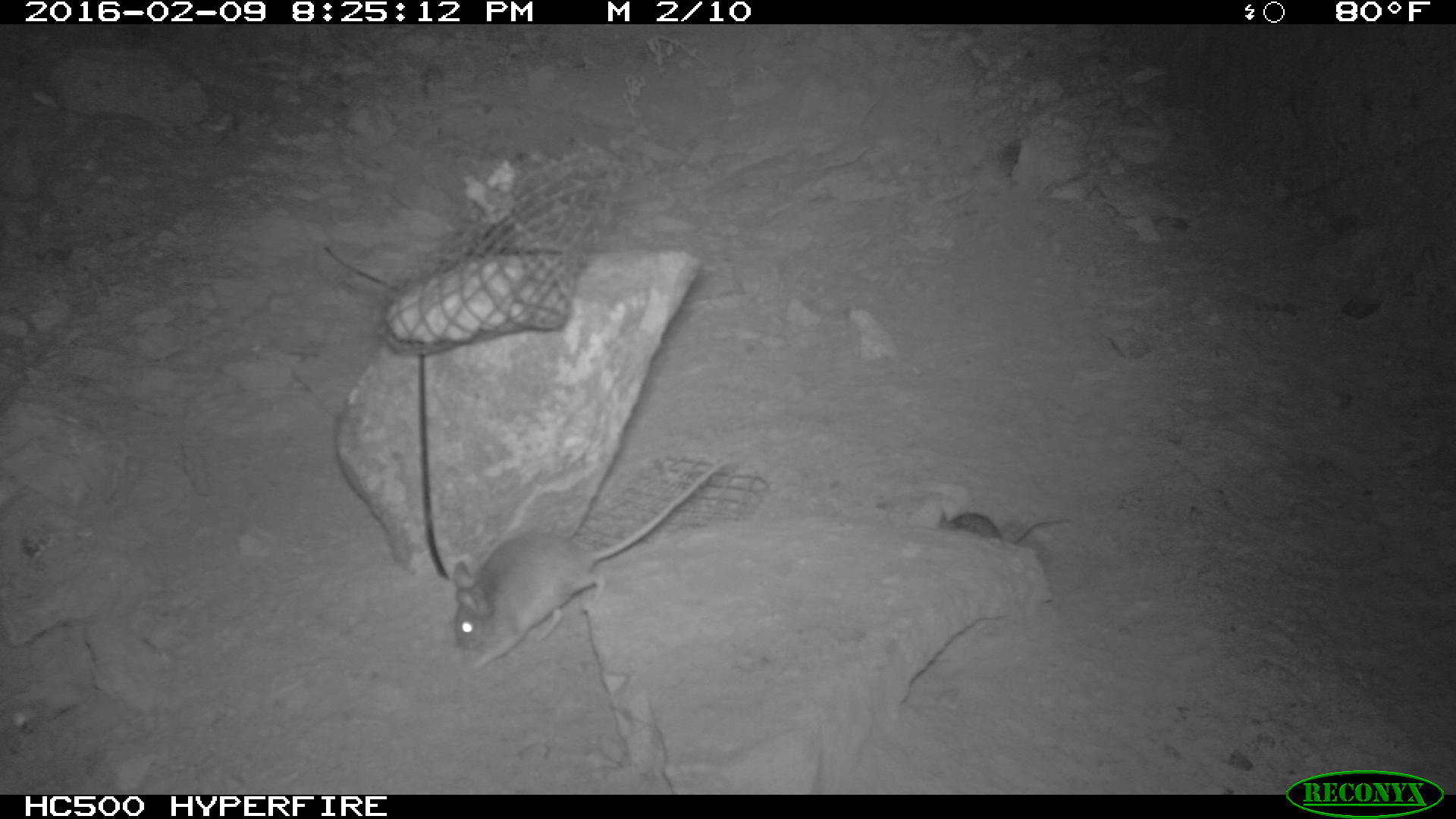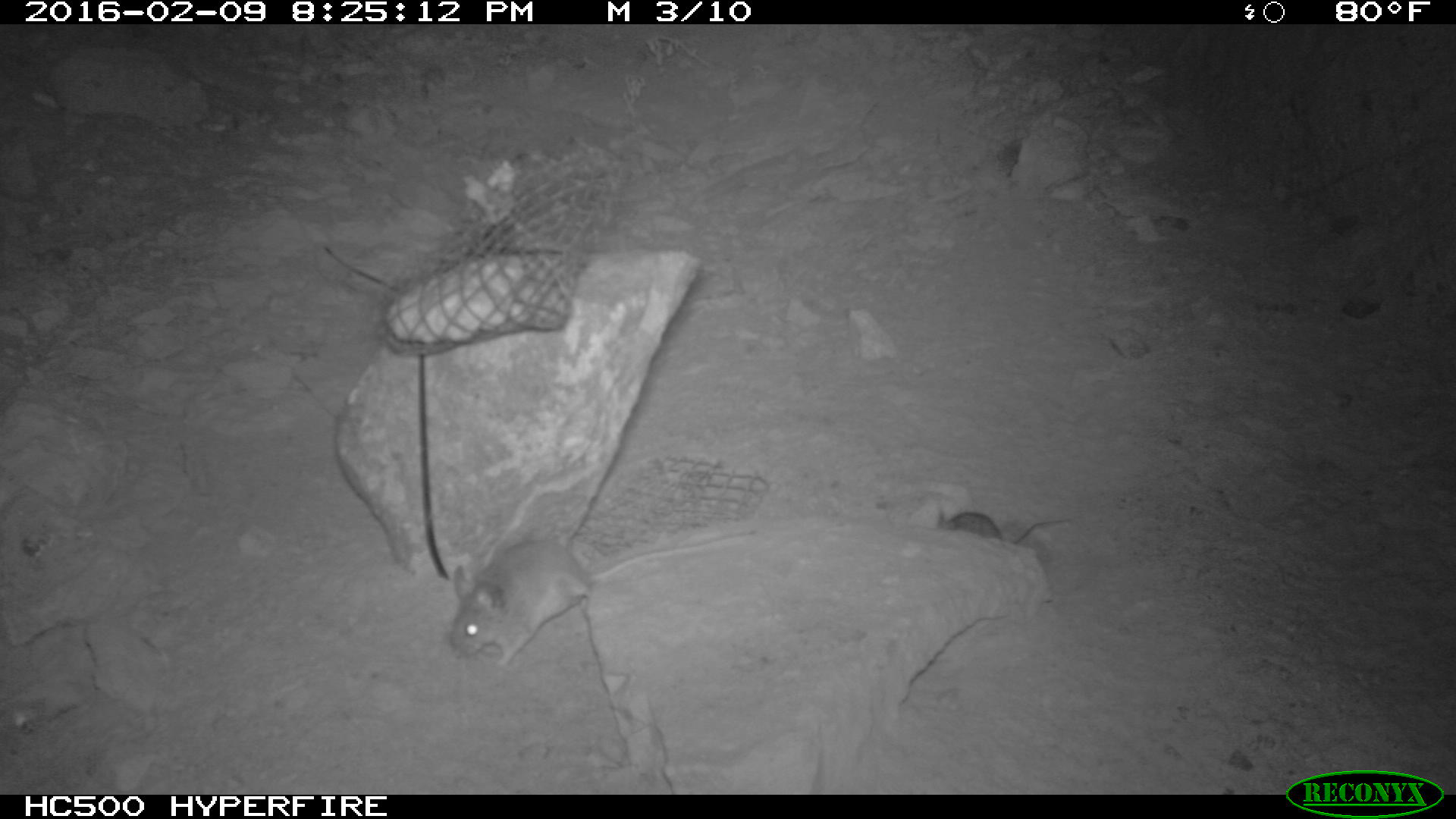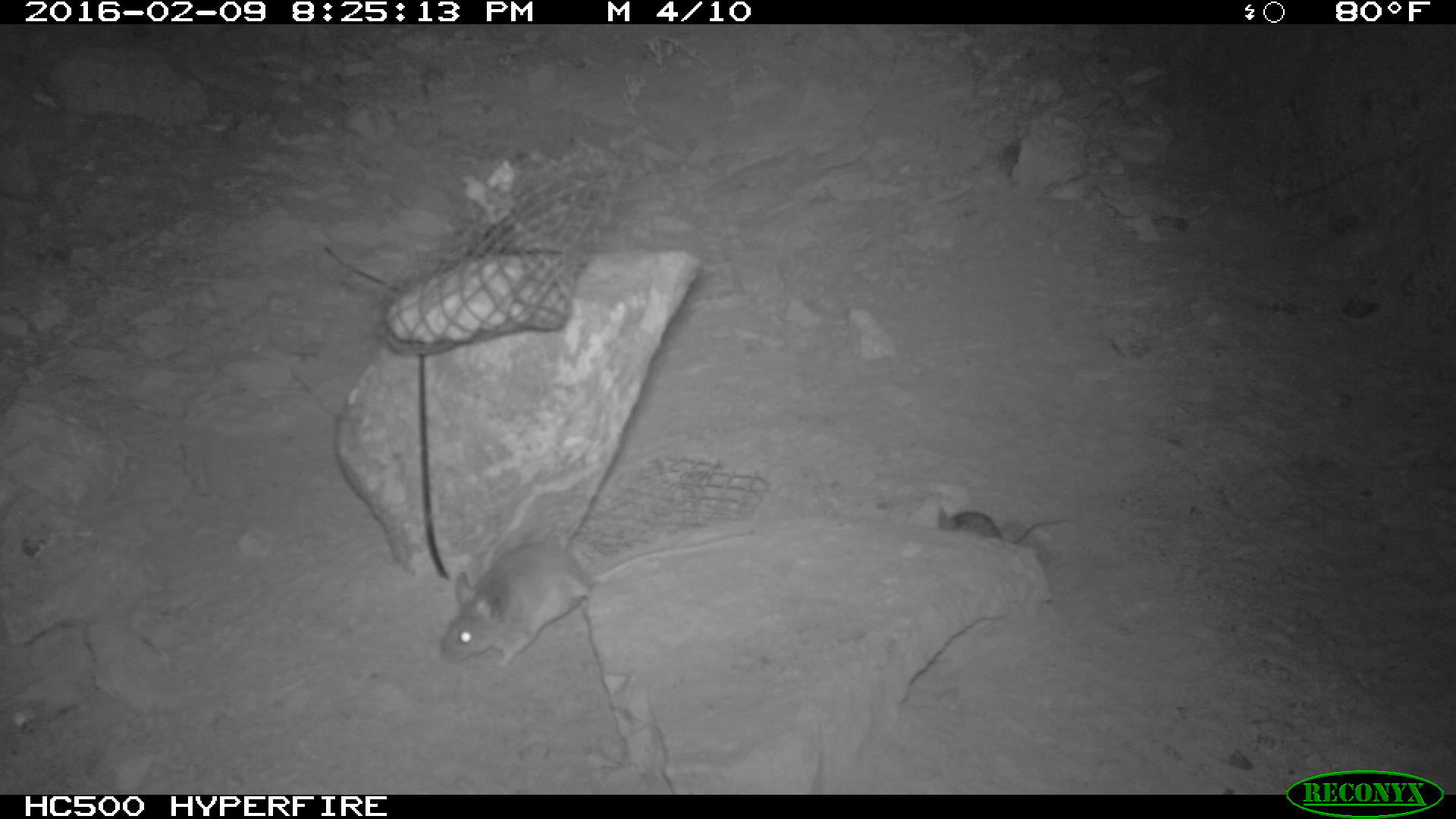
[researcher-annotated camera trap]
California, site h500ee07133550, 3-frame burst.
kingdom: Animalia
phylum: Chordata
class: Mammalia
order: Rodentia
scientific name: Rodentia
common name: rodent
Rodent (Rodentia).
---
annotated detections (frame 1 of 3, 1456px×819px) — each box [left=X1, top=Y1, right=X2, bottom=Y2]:
rodent: [left=447, top=448, right=740, bottom=669]; [left=941, top=509, right=1072, bottom=566]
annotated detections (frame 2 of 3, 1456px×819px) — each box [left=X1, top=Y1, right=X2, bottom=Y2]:
rodent: [left=444, top=525, right=762, bottom=668]; [left=386, top=255, right=576, bottom=333]; [left=932, top=505, right=1070, bottom=551]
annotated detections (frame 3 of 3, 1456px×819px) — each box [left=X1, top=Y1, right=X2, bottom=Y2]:
rodent: [left=441, top=528, right=757, bottom=667]; [left=937, top=507, right=1068, bottom=544]